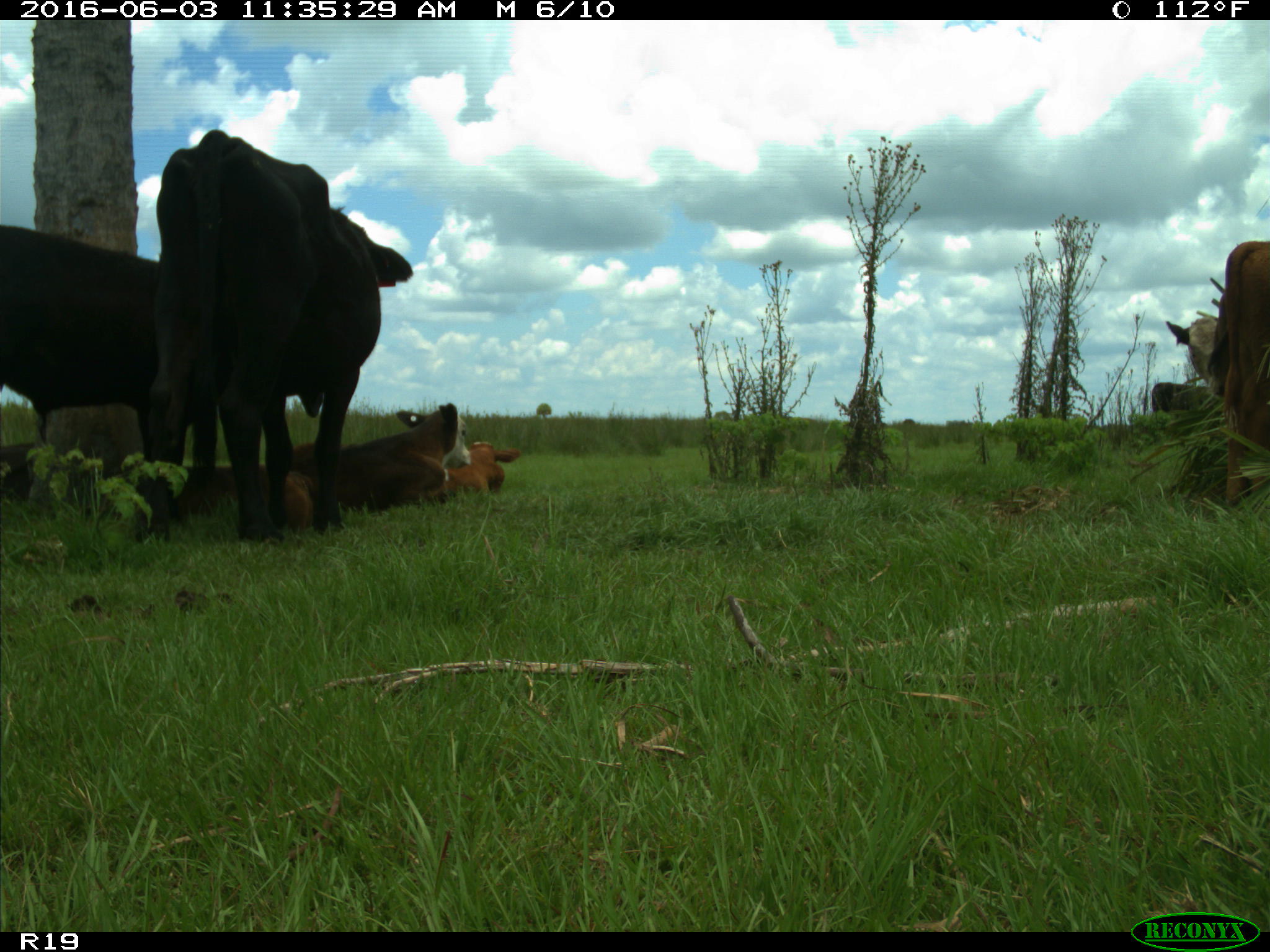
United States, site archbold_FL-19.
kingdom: Animalia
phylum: Chordata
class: Mammalia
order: Artiodactyla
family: Bovidae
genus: Bos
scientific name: Bos taurus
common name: domestic cow